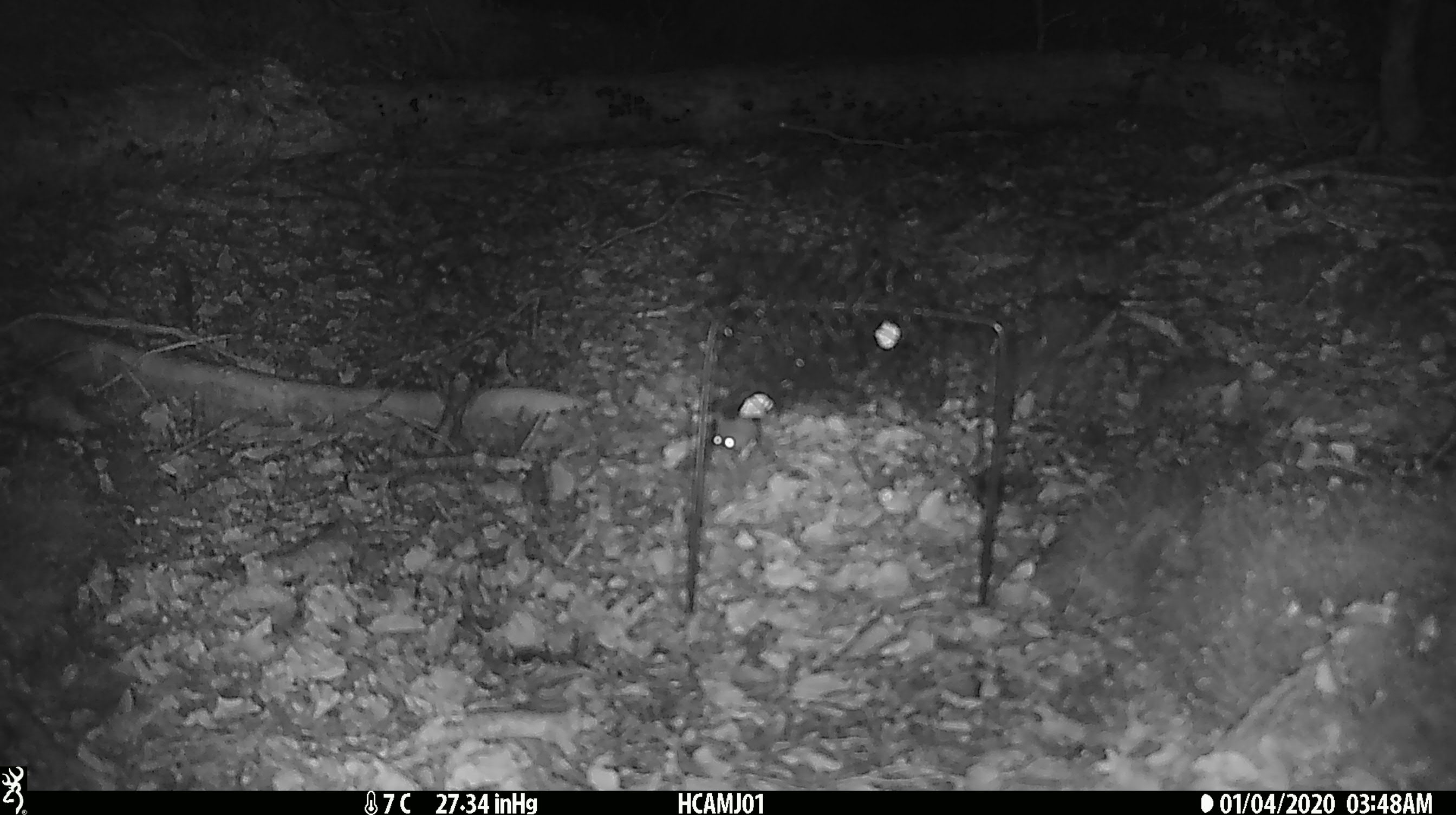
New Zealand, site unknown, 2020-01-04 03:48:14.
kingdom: Animalia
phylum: Chordata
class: Mammalia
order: Rodentia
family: Muridae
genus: Mus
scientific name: Mus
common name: mouse